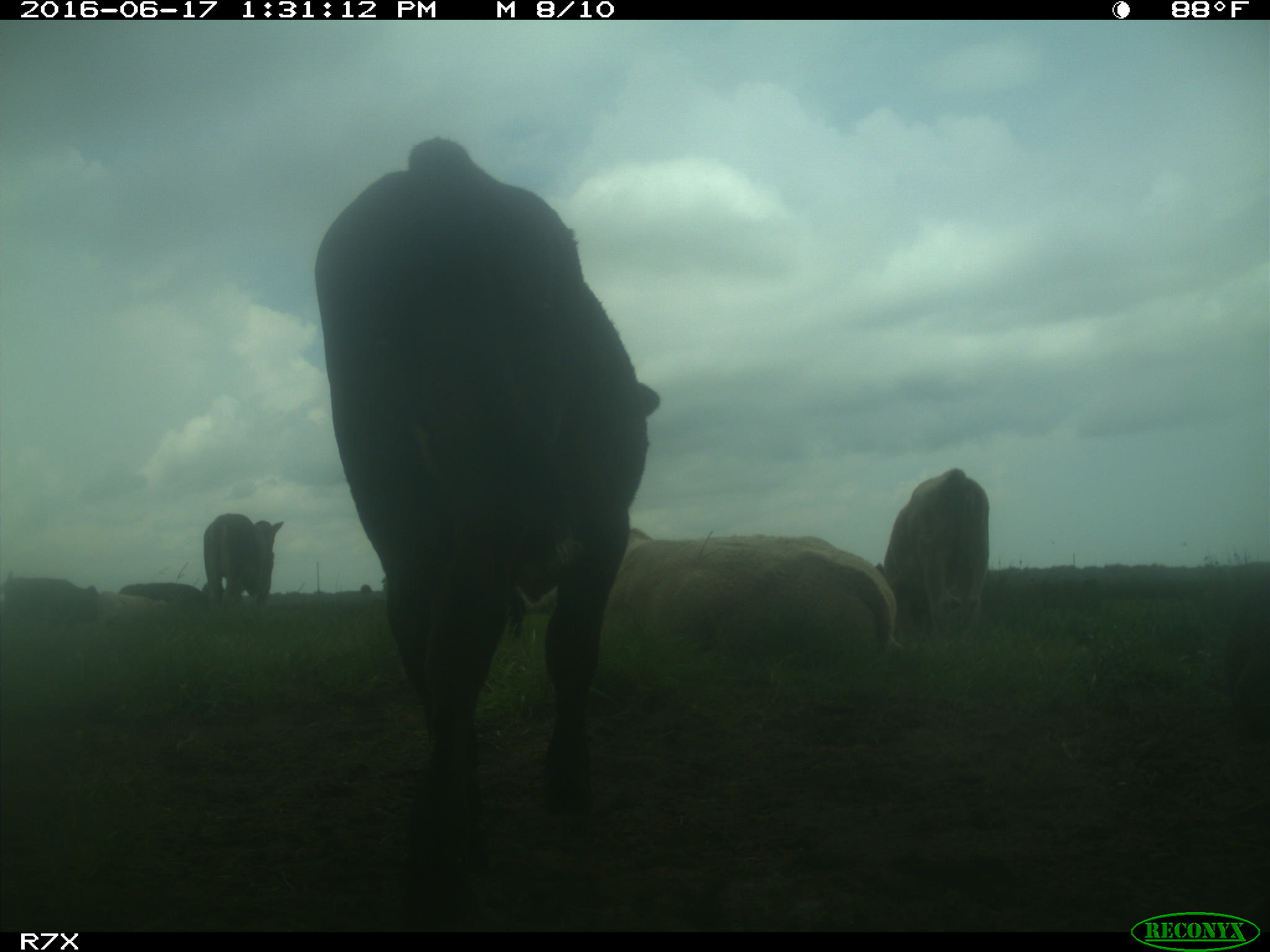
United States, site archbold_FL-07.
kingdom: Animalia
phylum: Chordata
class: Mammalia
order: Artiodactyla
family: Bovidae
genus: Bos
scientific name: Bos taurus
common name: domestic cow